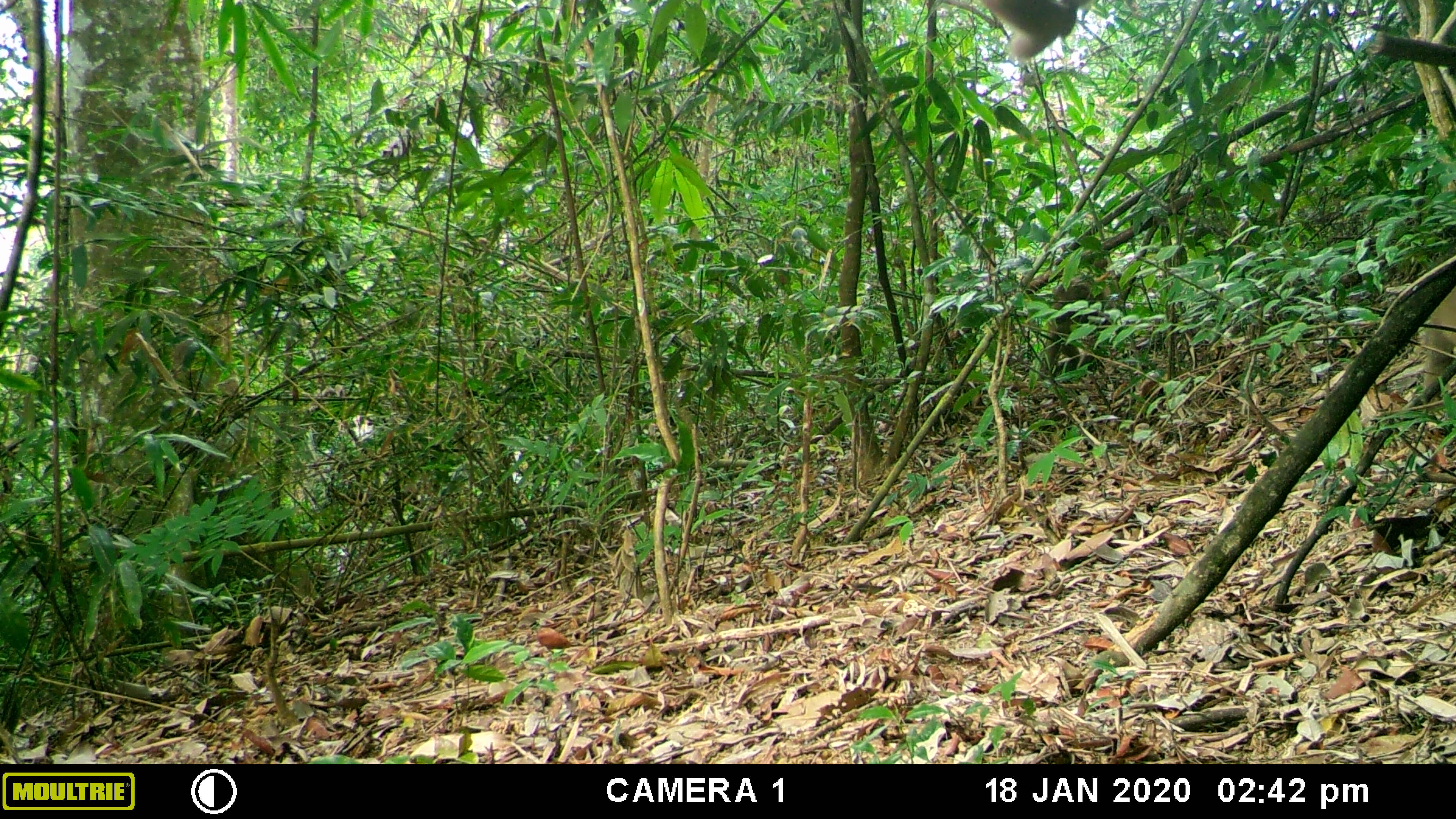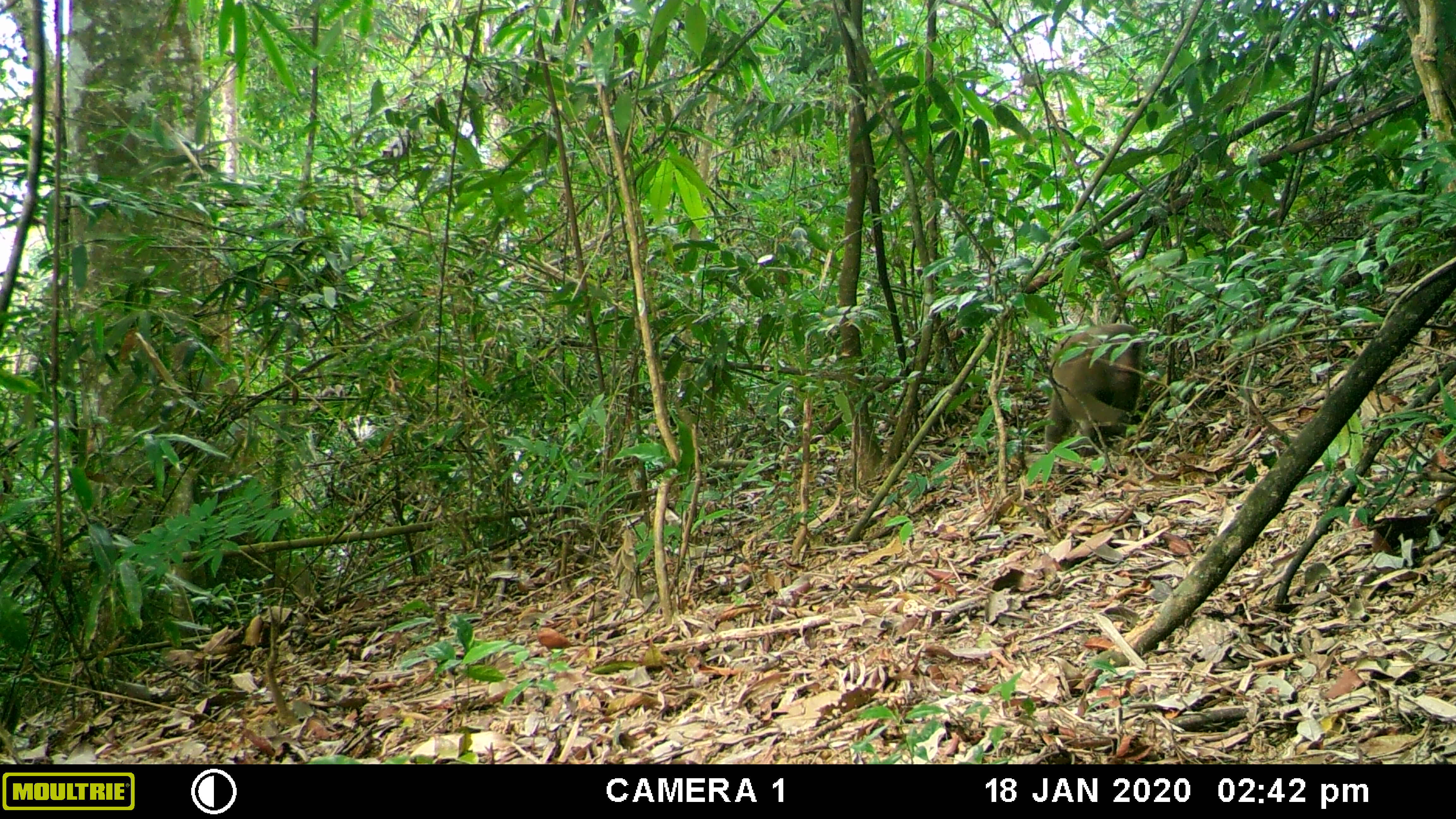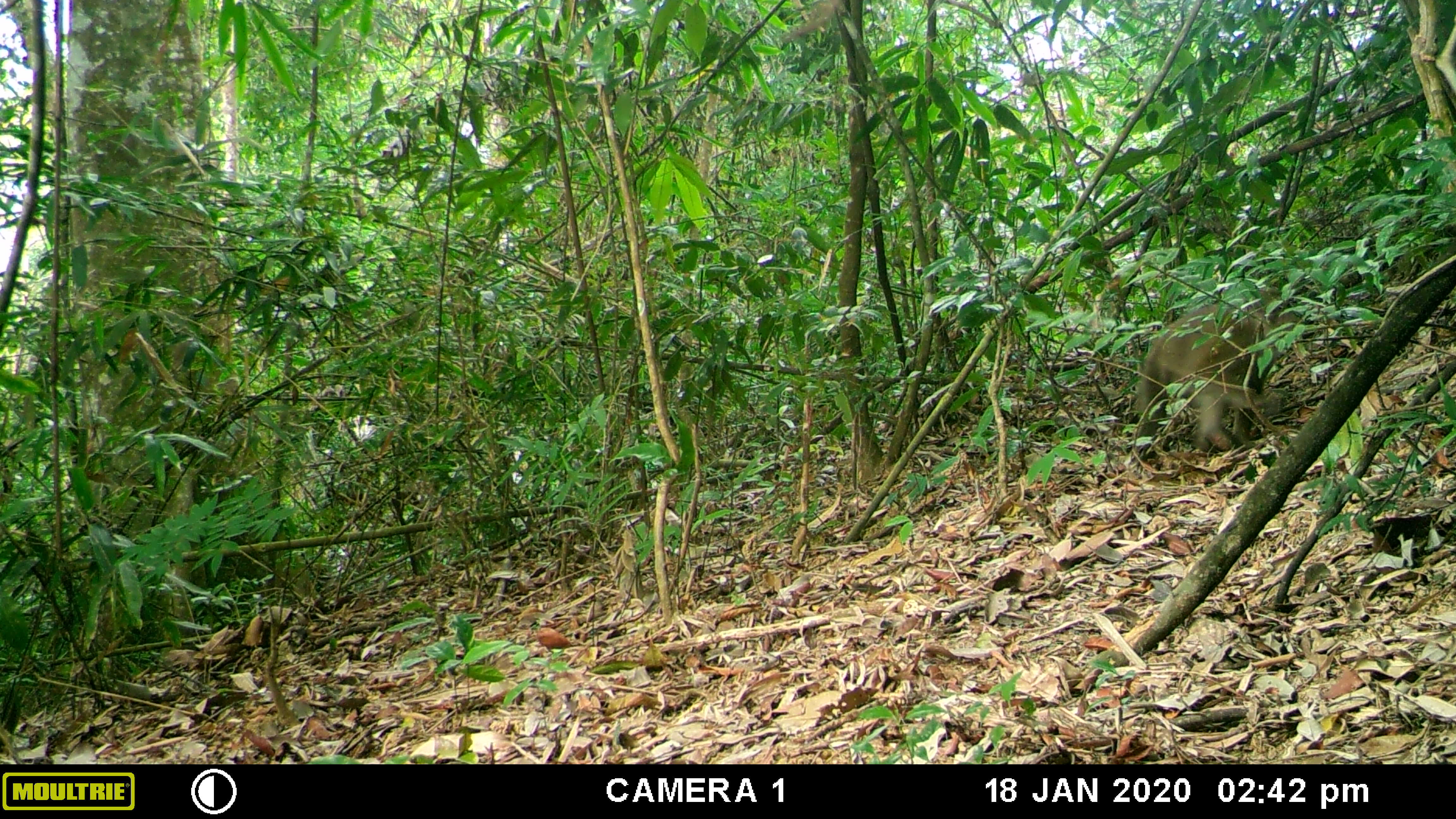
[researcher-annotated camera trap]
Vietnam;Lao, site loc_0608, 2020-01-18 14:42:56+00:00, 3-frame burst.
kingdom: Animalia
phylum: Chordata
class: Mammalia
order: Primates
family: Cercopithecidae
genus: Macaca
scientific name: Macaca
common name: macaques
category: assam or rhesus macaque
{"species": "assam or rhesus macaque (macaques) (Macaca)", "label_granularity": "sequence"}